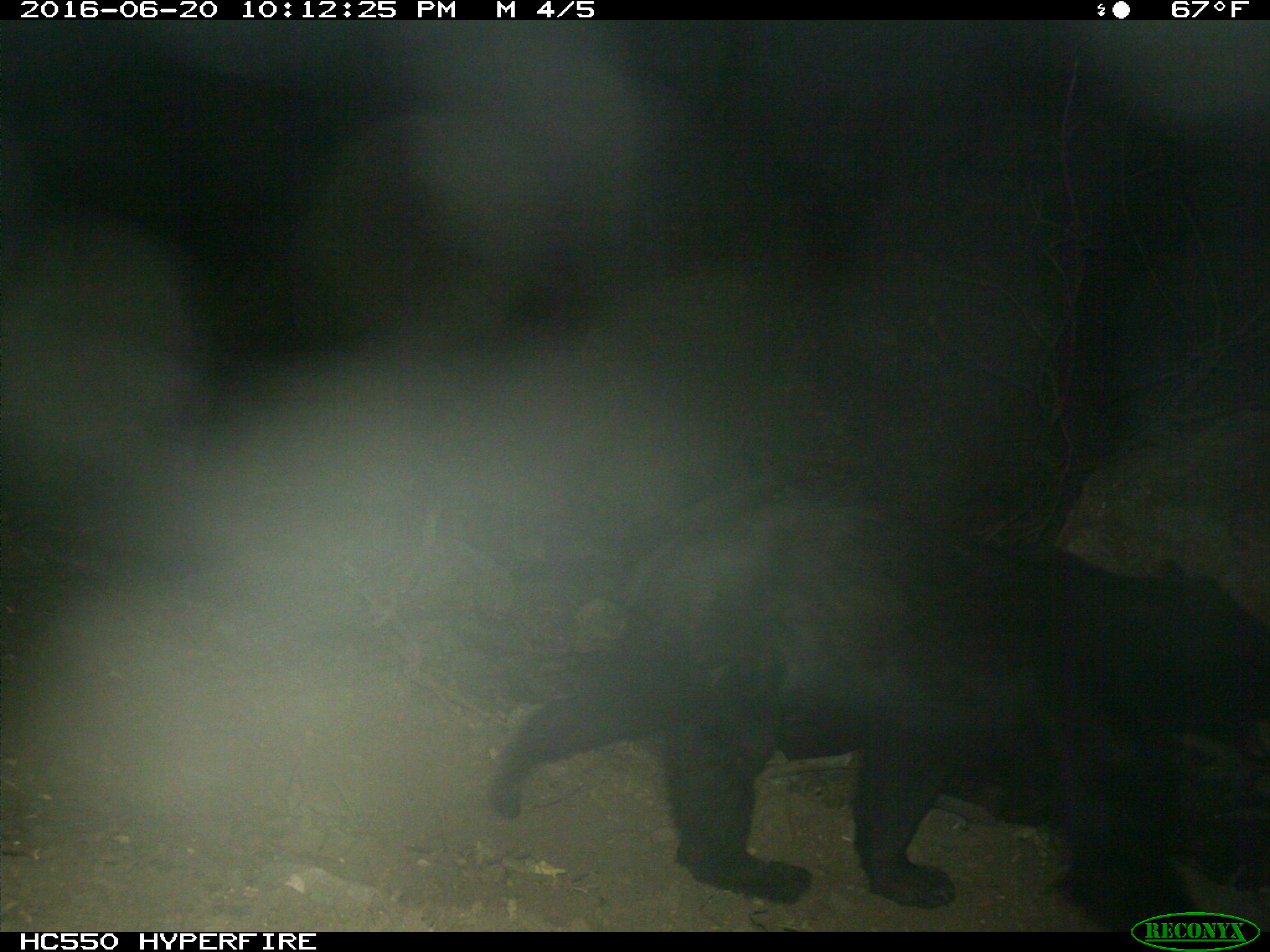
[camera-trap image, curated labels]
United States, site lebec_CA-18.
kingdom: Animalia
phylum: Chordata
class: Mammalia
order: Carnivora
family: Ursidae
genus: Ursus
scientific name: Ursus americanus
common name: american black bear